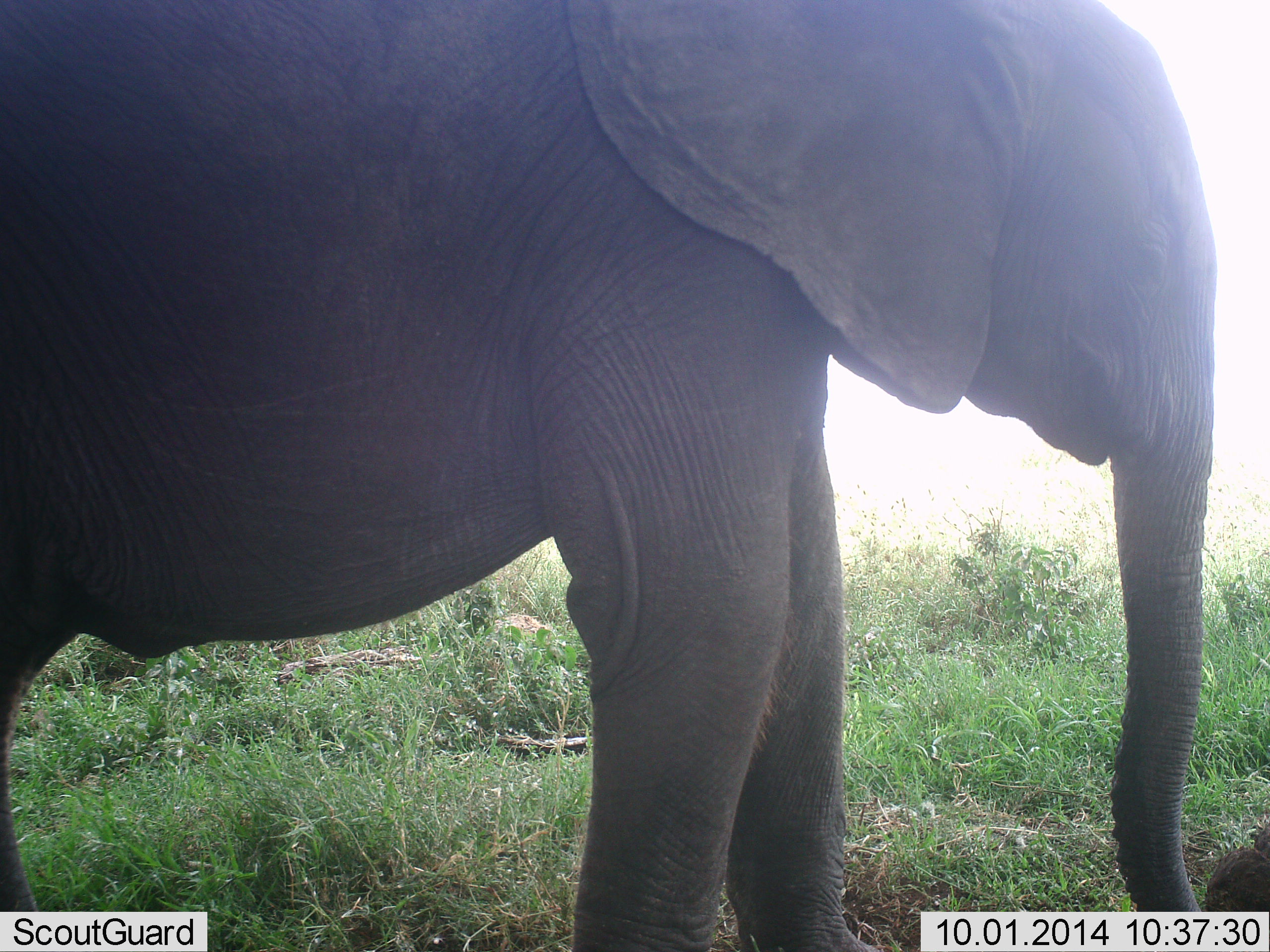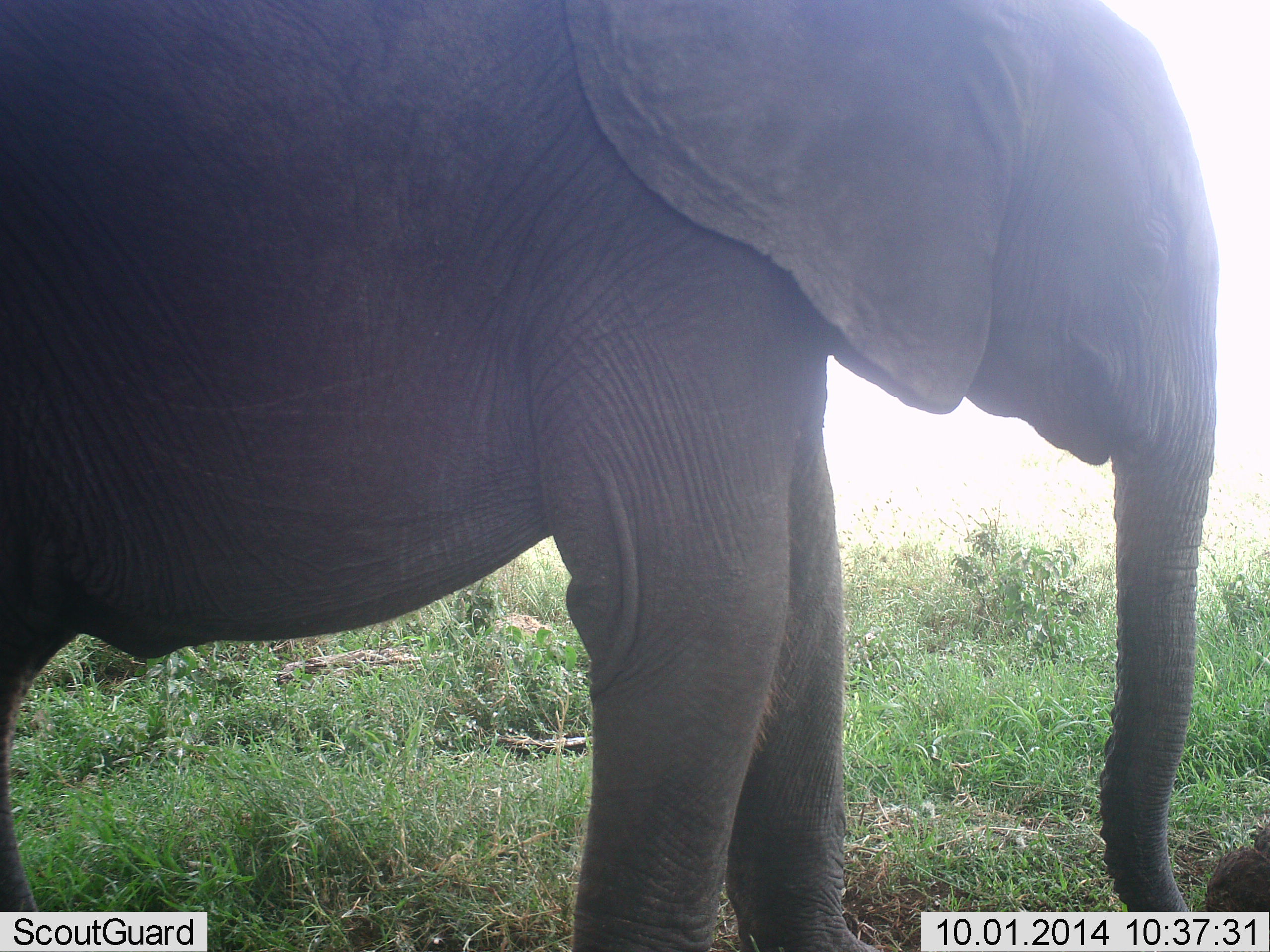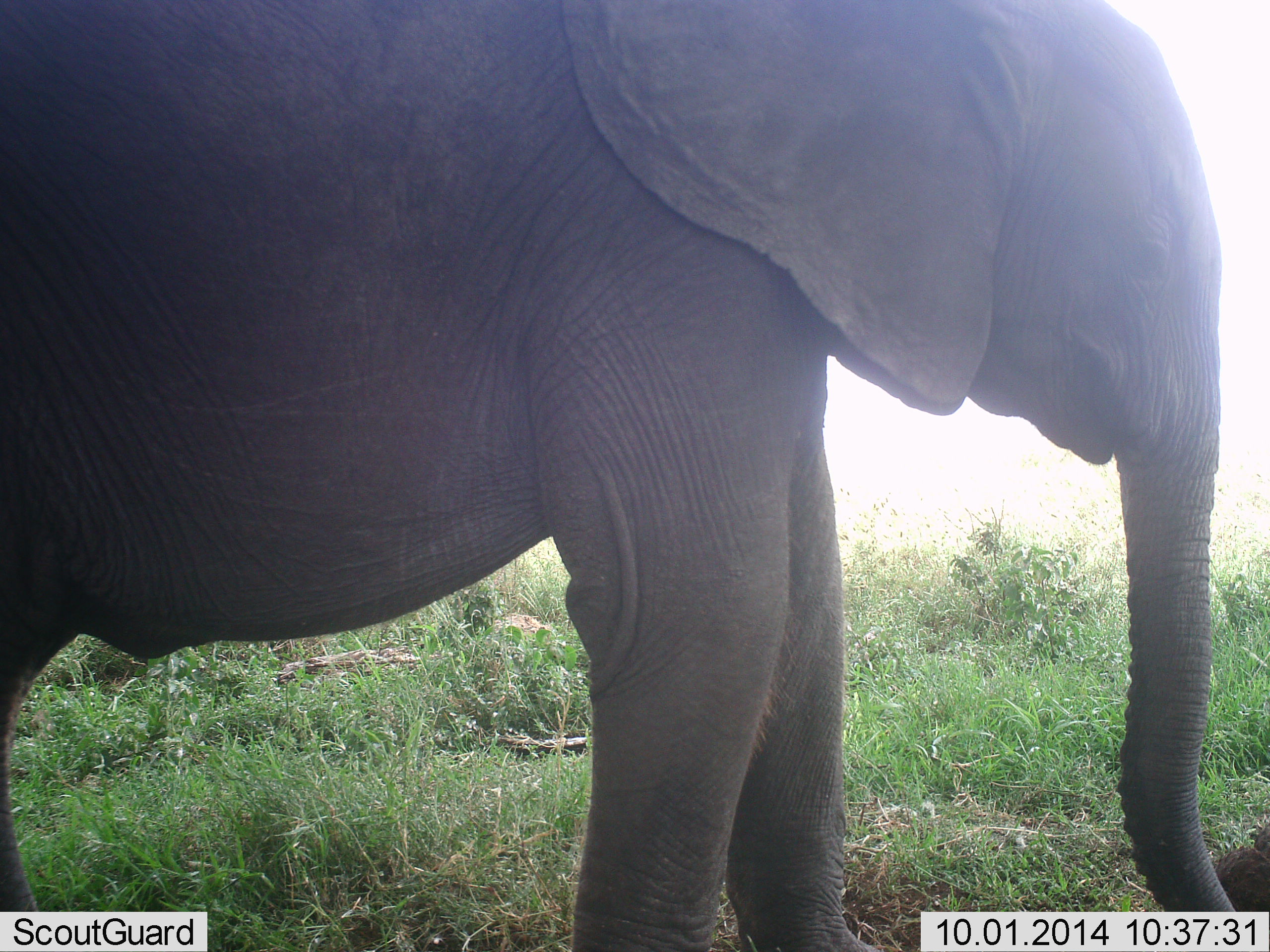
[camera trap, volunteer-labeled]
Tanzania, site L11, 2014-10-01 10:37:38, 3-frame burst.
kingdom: Animalia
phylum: Chordata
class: Mammalia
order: Proboscidea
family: Elephantidae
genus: Loxodonta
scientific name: Loxodonta africana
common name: african bush elephant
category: elephant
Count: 1.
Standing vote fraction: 100%.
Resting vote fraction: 0%.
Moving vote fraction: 0%.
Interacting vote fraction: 0%.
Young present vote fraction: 10%.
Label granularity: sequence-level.